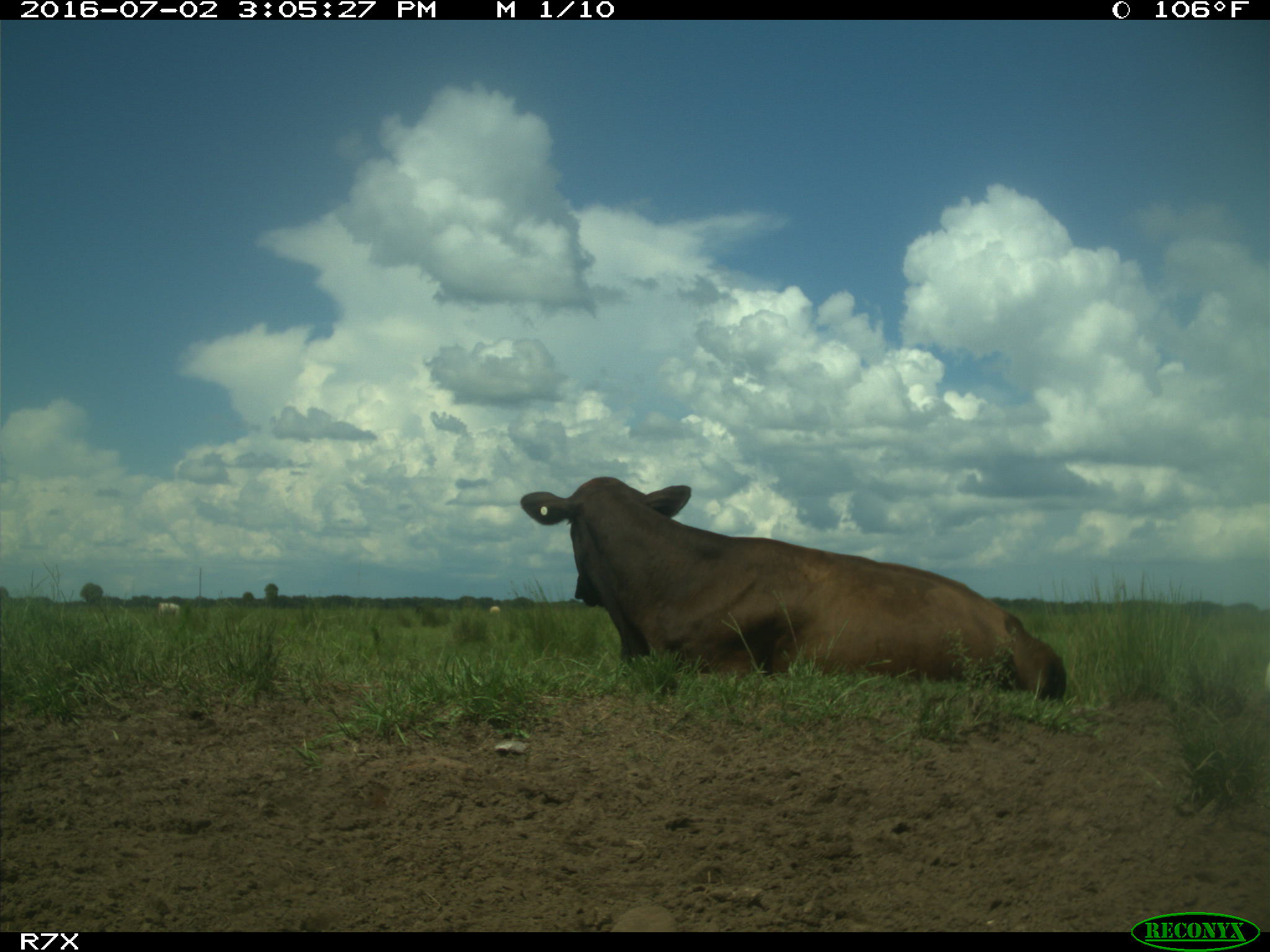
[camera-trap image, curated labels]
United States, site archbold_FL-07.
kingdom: Animalia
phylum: Chordata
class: Mammalia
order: Artiodactyla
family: Bovidae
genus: Bos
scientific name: Bos taurus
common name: domestic cow